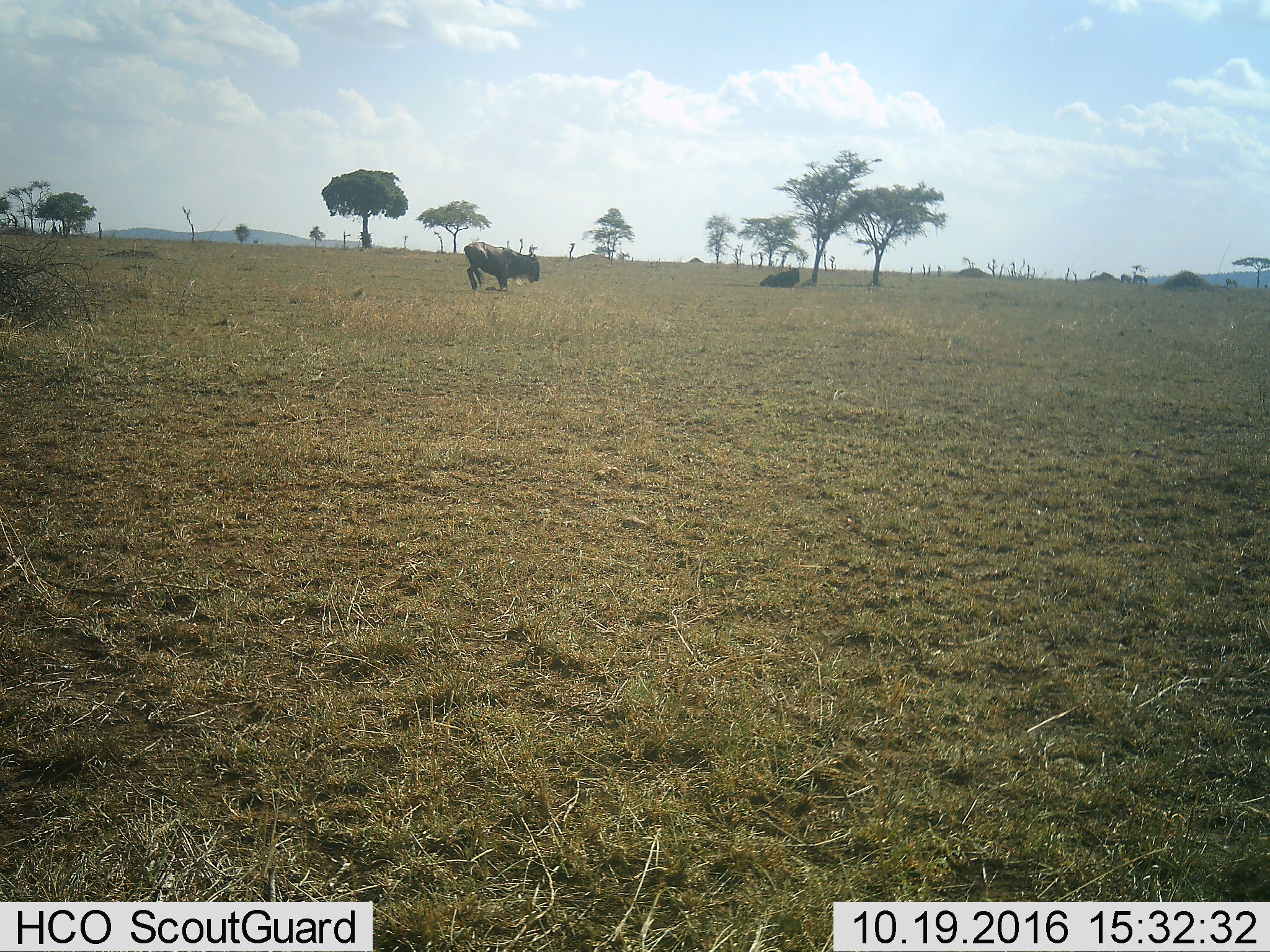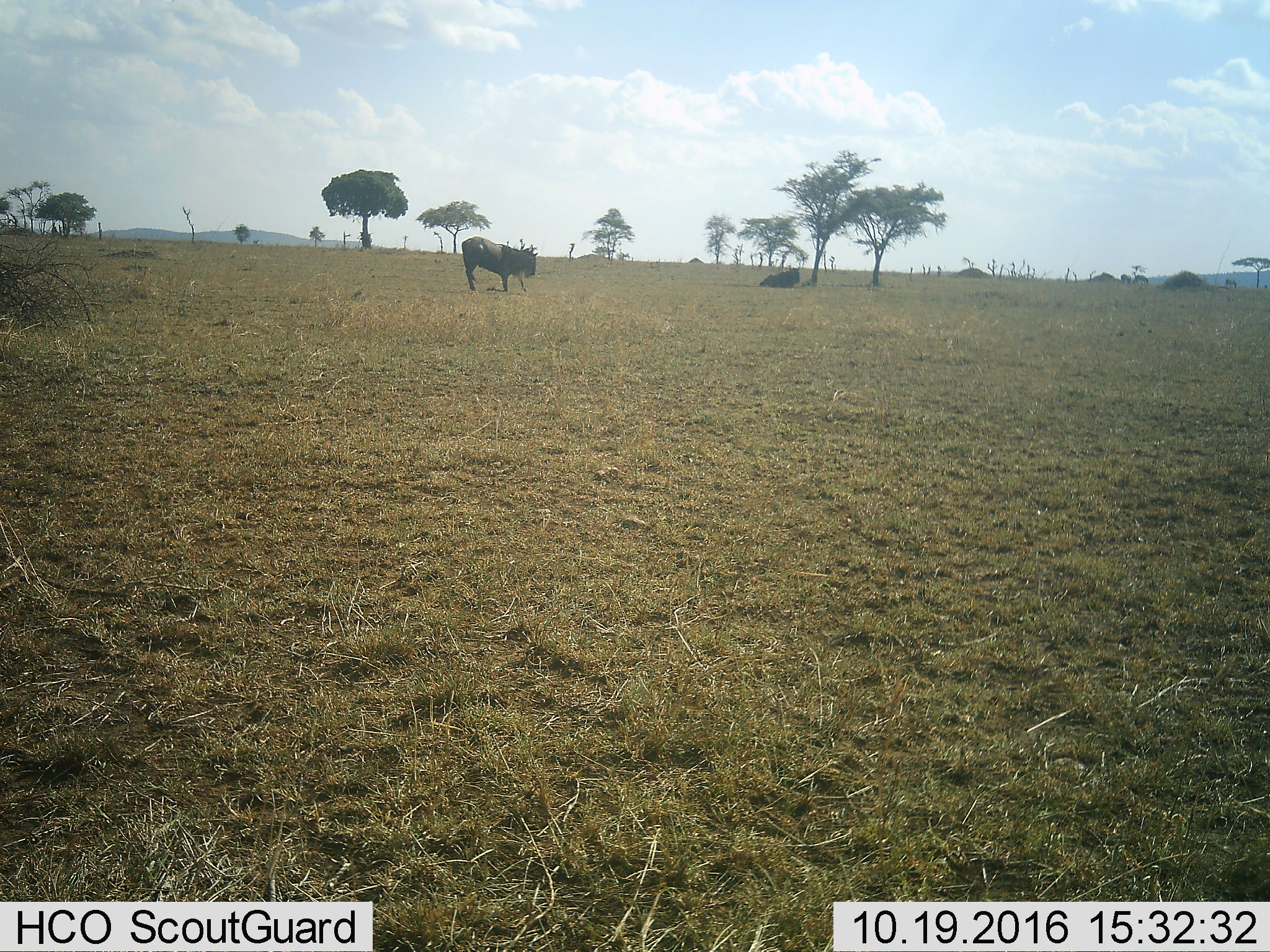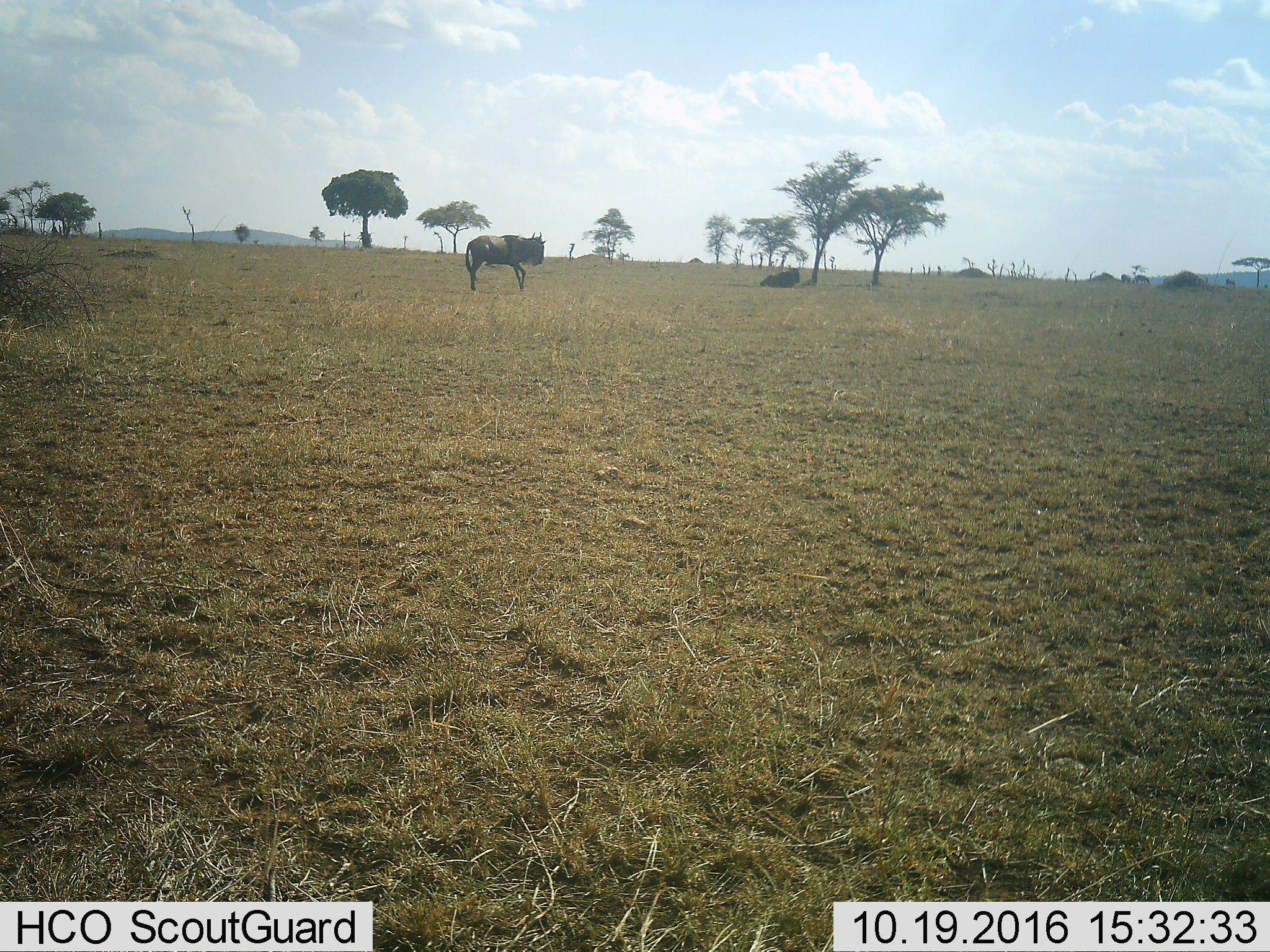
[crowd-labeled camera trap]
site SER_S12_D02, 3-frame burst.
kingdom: Animalia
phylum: Chordata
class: Mammalia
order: Artiodactyla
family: Bovidae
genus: Connochaetes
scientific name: Connochaetes taurinus taurinus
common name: blue wildebeest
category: wildebeestblue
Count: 2.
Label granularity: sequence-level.